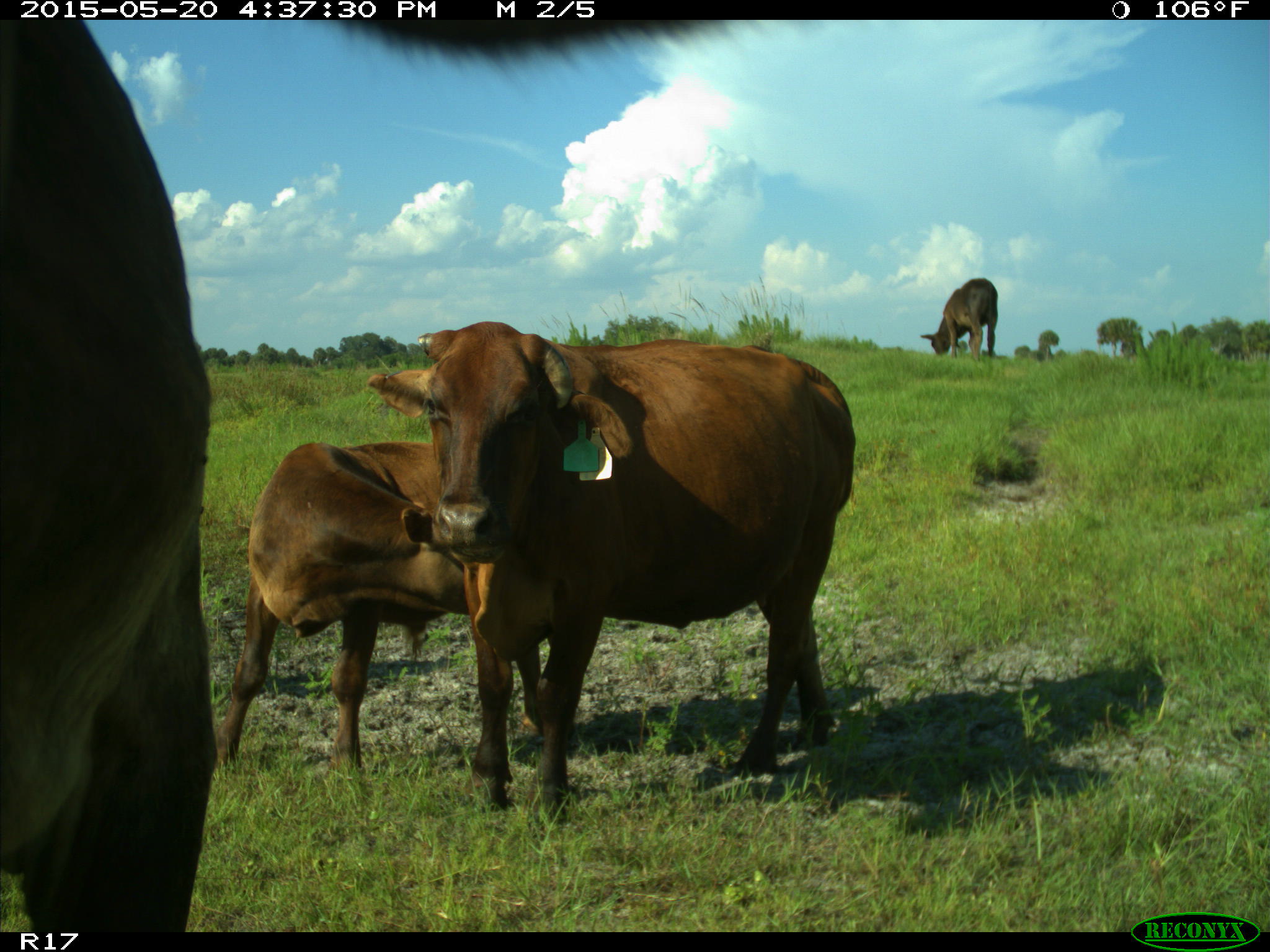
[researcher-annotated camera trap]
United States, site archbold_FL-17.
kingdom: Animalia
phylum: Chordata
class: Mammalia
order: Artiodactyla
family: Bovidae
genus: Bos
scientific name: Bos taurus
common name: domestic cow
Bos taurus (domestic cow).